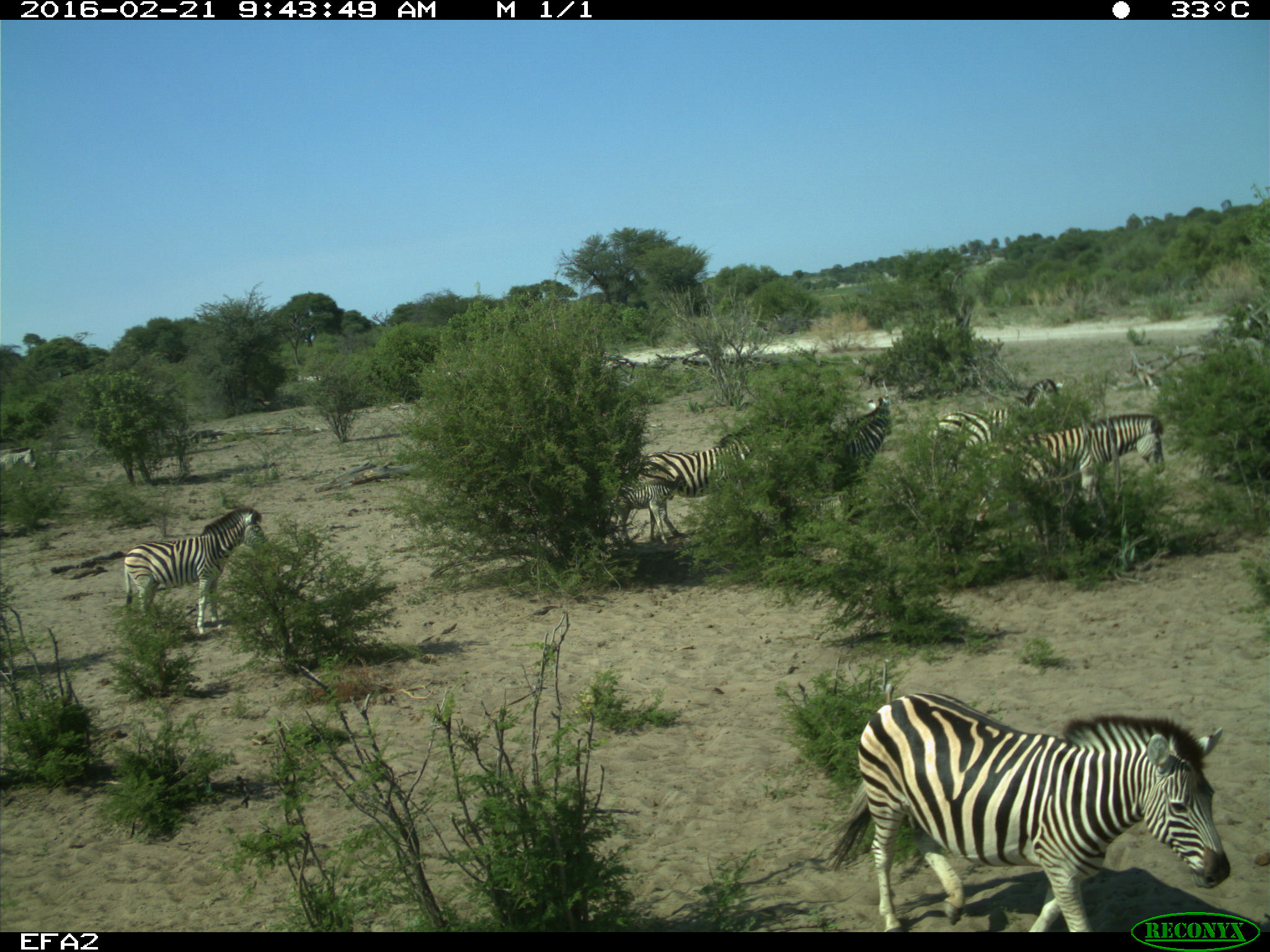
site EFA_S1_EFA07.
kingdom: Animalia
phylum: Chordata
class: Mammalia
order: Perissodactyla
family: Equidae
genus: Equus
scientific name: Equus quagga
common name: plains zebra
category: zebraplains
Zebraplains (plains zebra) (Equus quagga), count 7. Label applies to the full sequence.